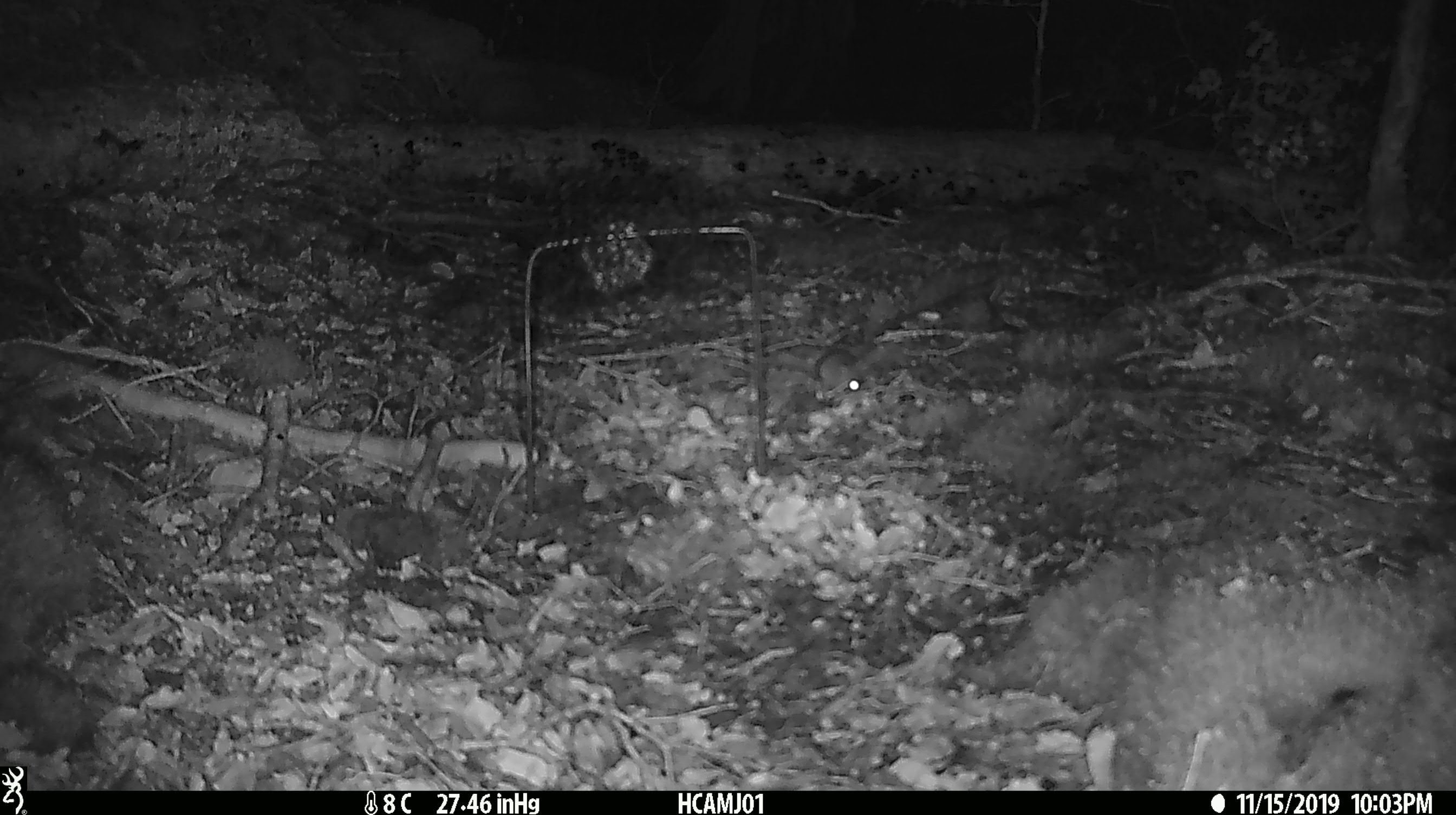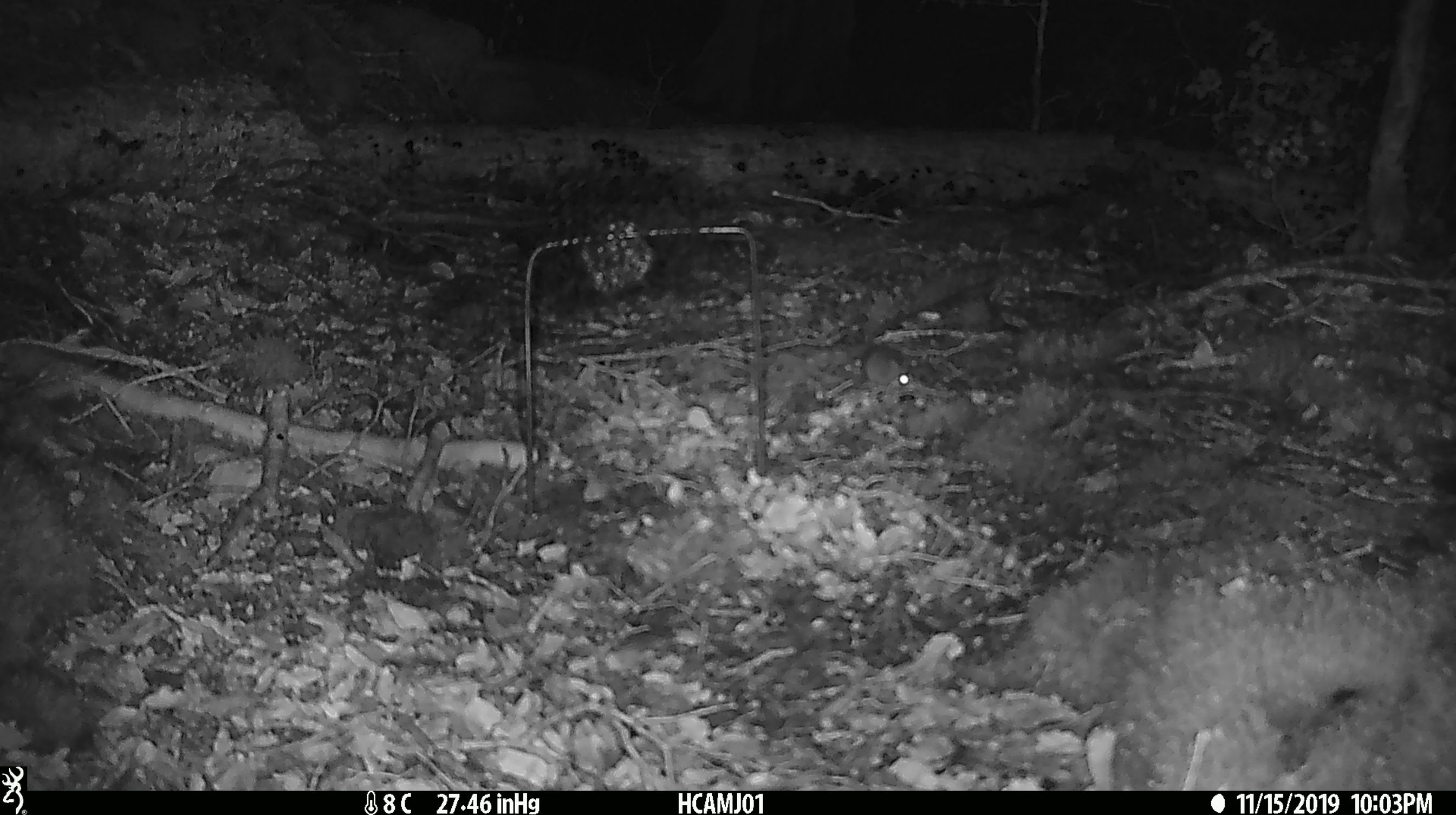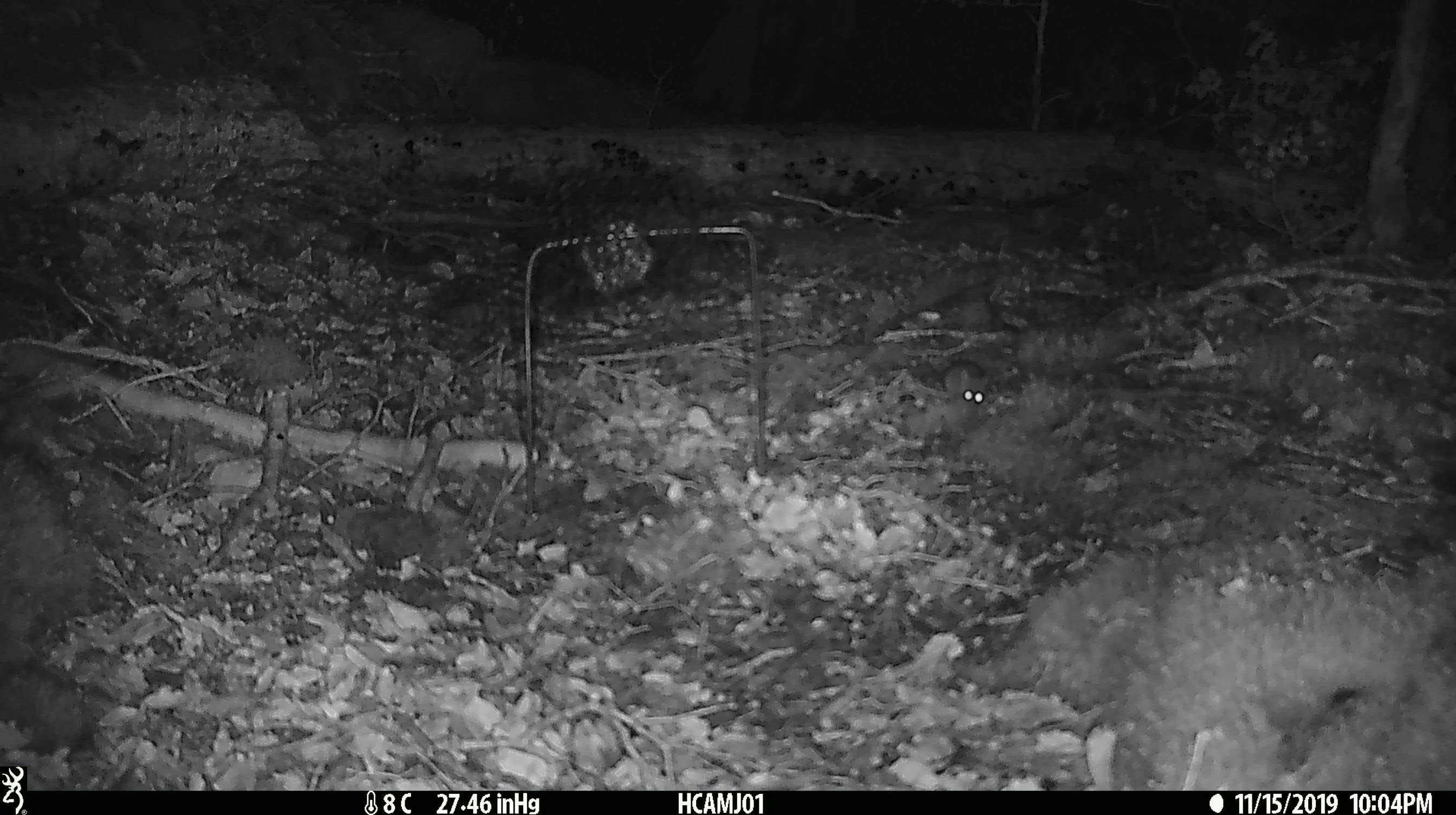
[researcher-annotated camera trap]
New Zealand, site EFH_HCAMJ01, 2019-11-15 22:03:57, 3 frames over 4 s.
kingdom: Animalia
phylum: Chordata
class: Mammalia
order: Rodentia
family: Muridae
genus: Mus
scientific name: Mus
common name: mouse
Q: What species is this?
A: Mouse (Mus).